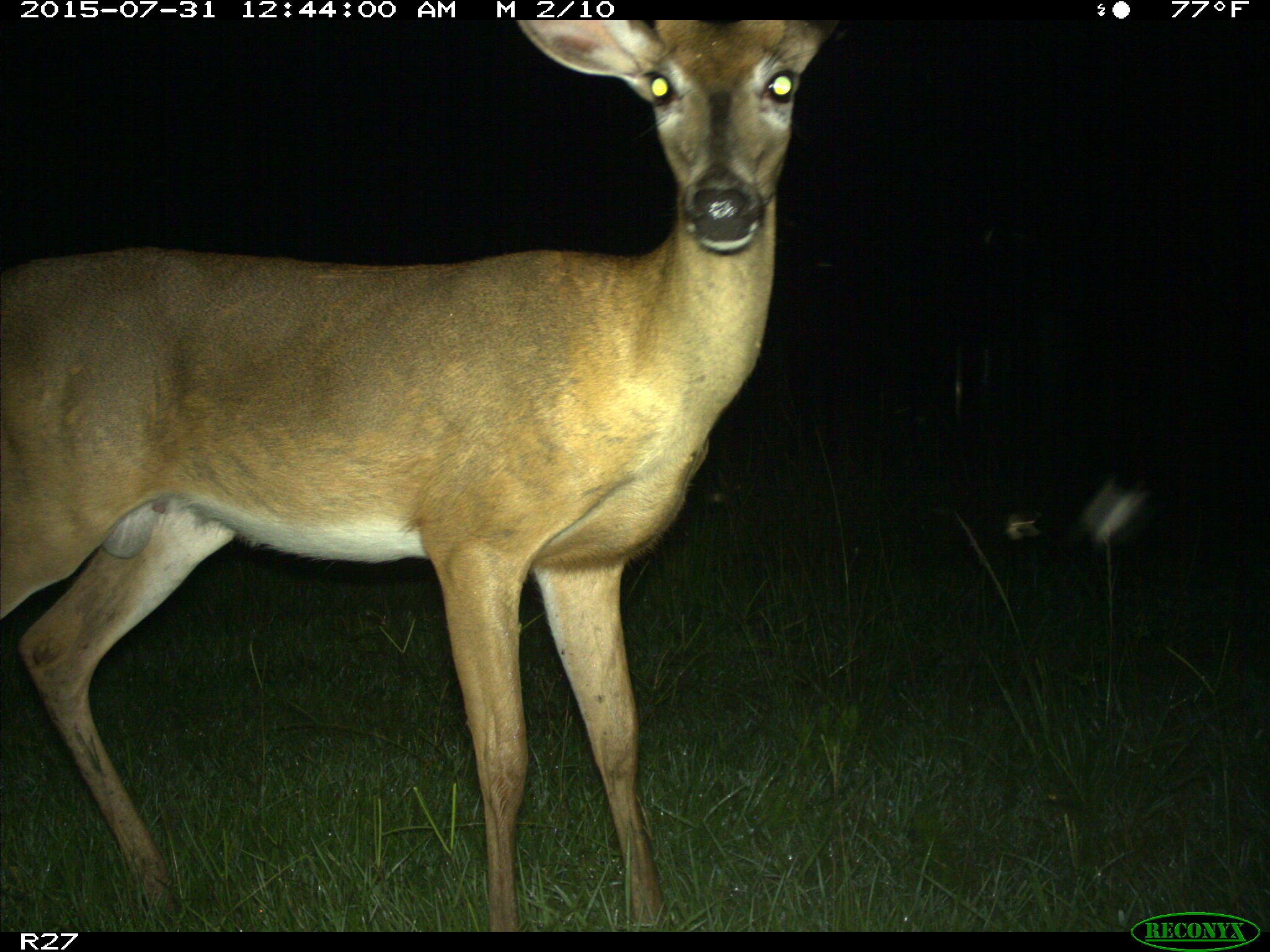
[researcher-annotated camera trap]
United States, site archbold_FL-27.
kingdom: Animalia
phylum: Chordata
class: Mammalia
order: Artiodactyla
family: Cervidae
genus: Odocoileus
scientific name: Odocoileus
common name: deer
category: unidentified deer